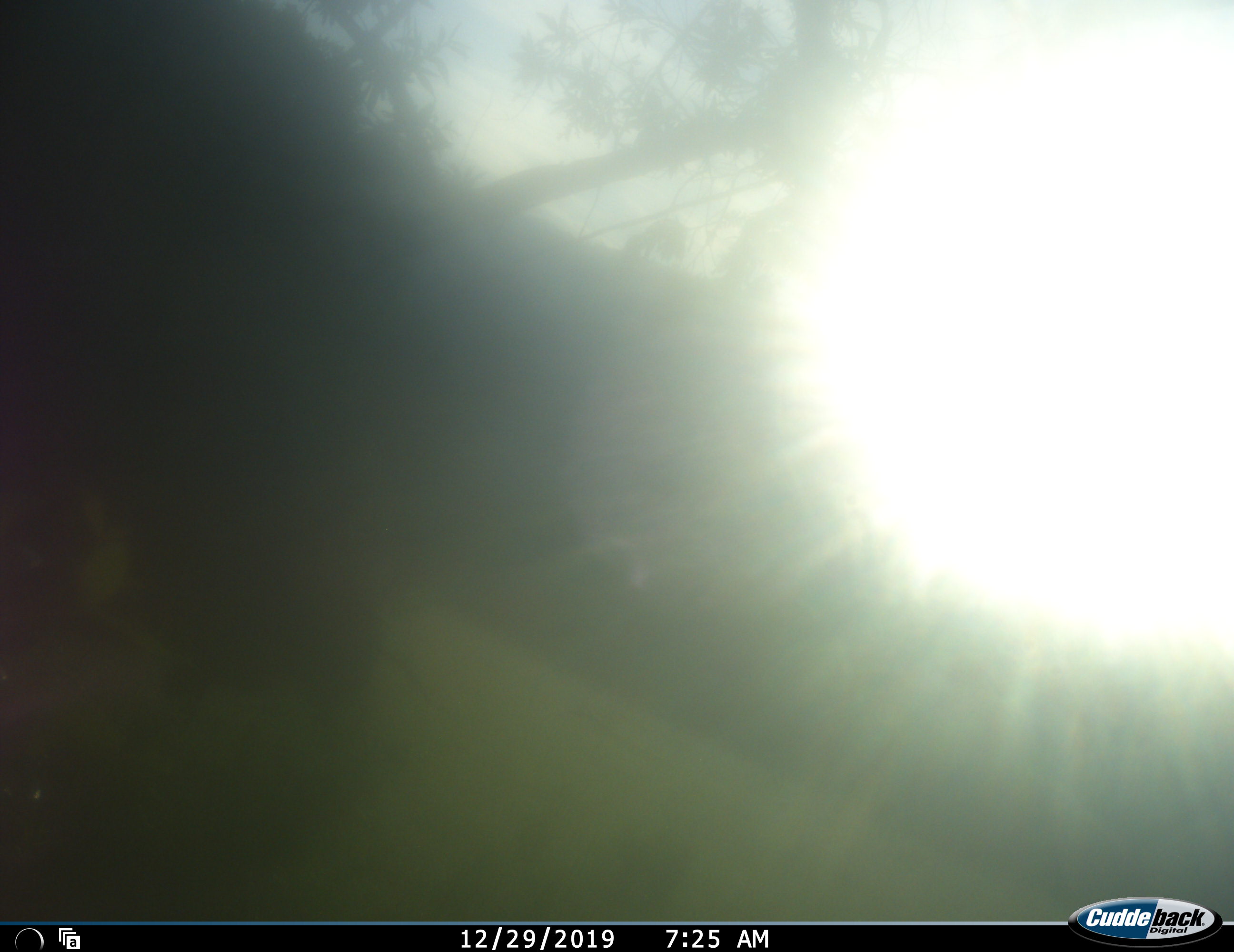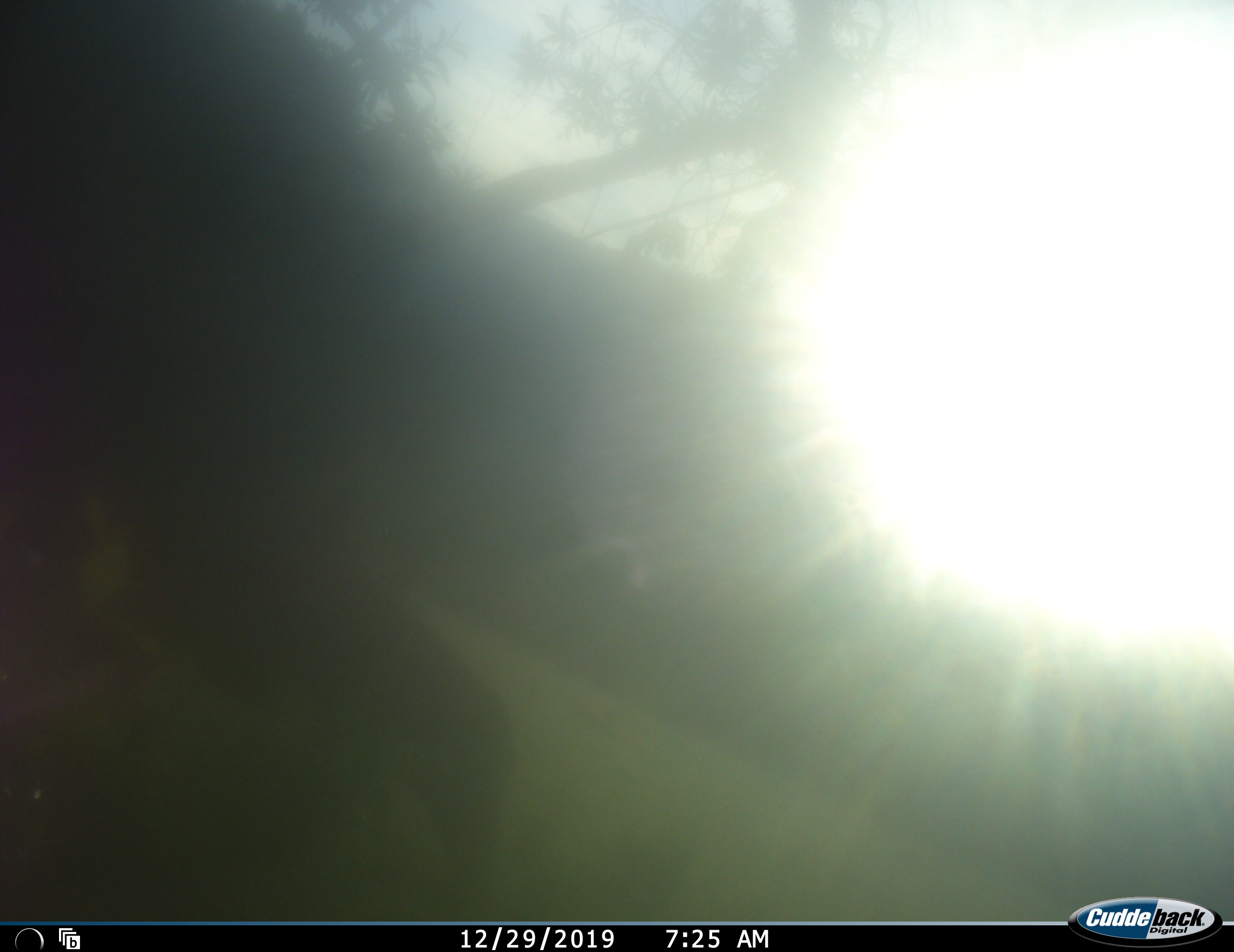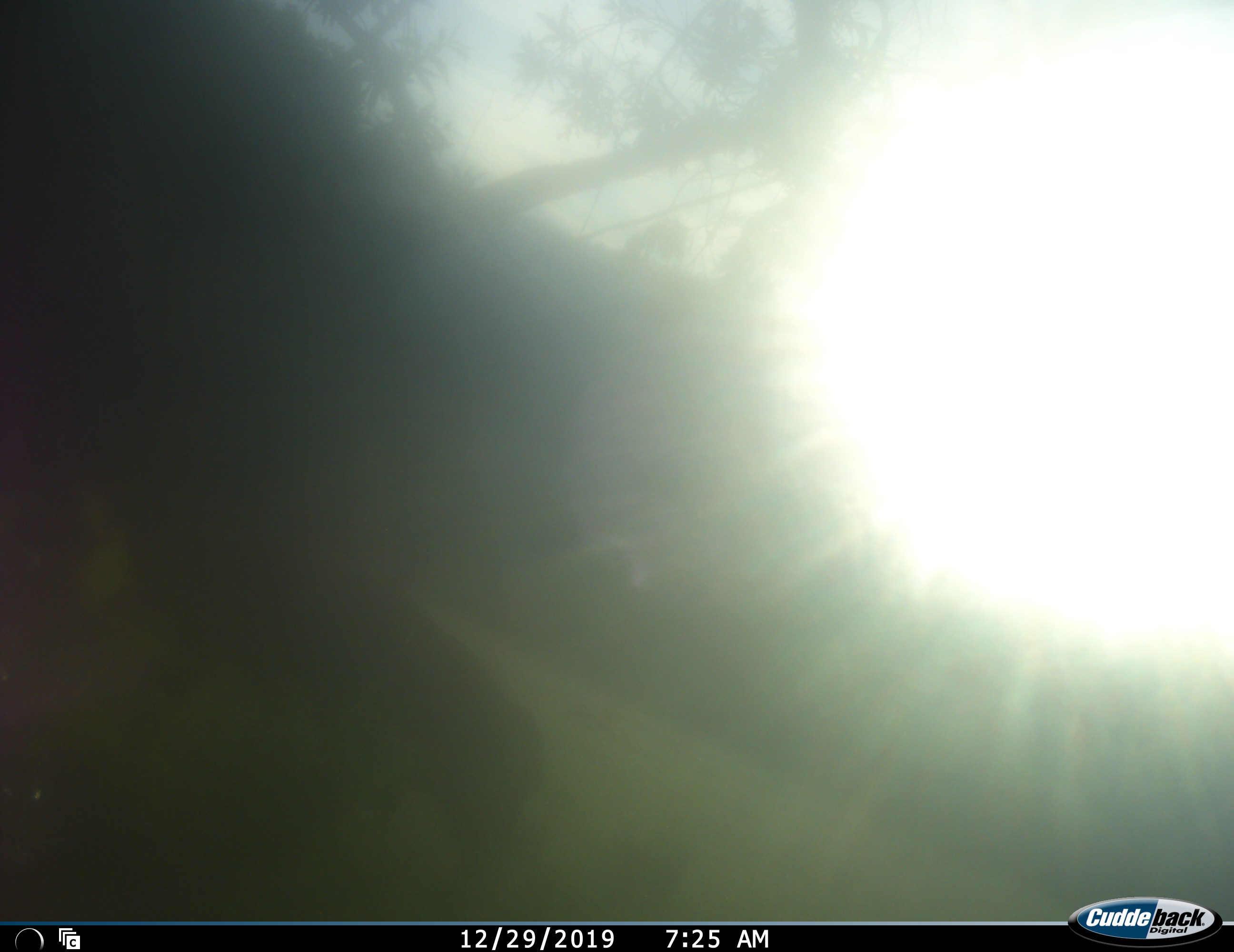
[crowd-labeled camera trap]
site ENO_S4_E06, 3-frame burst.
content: unidentified animal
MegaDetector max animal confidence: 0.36